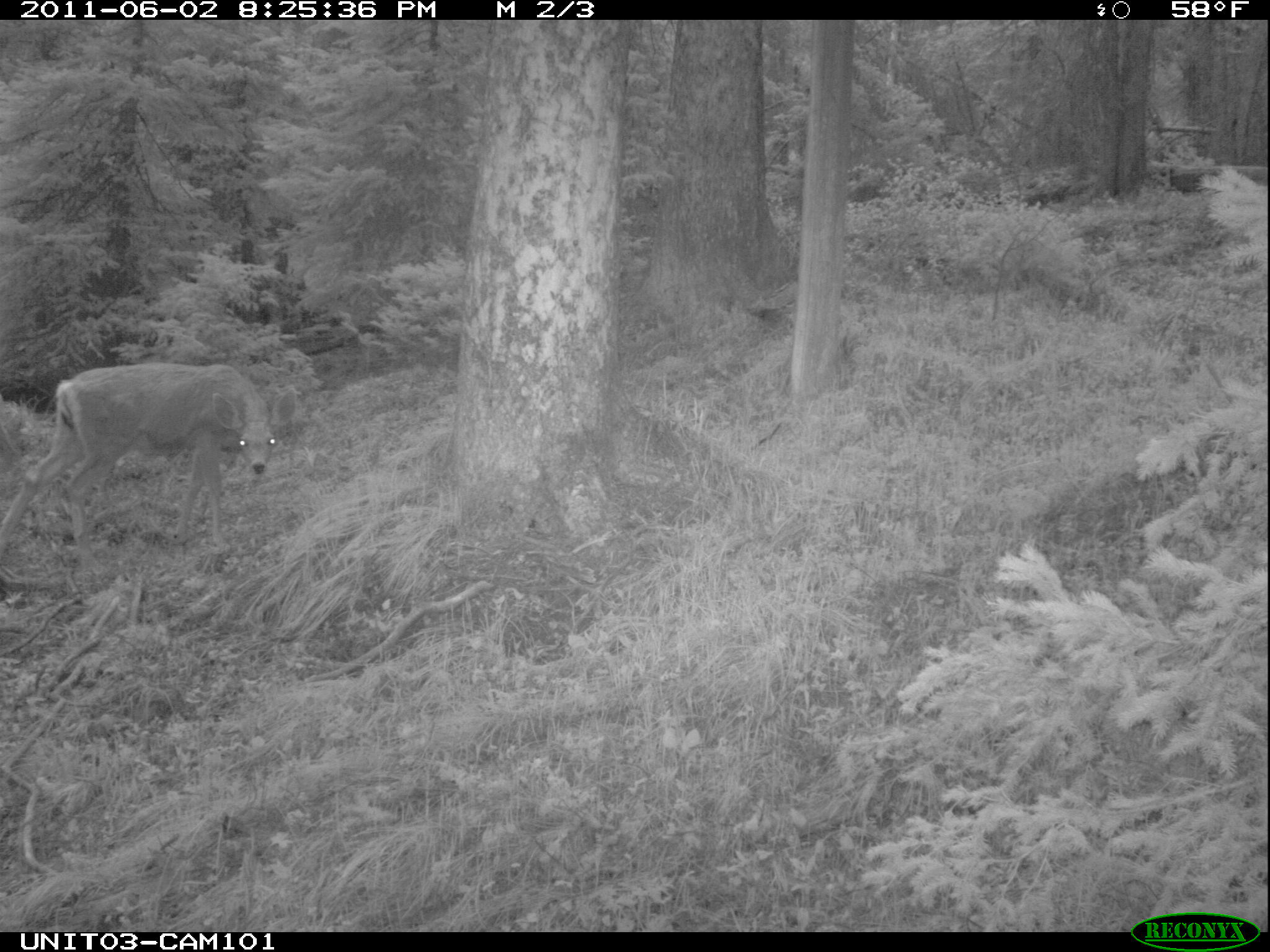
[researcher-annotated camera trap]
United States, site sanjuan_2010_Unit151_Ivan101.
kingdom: Animalia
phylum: Chordata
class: Mammalia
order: Artiodactyla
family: Cervidae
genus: Odocoileus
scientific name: Odocoileus hemionus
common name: mule deer